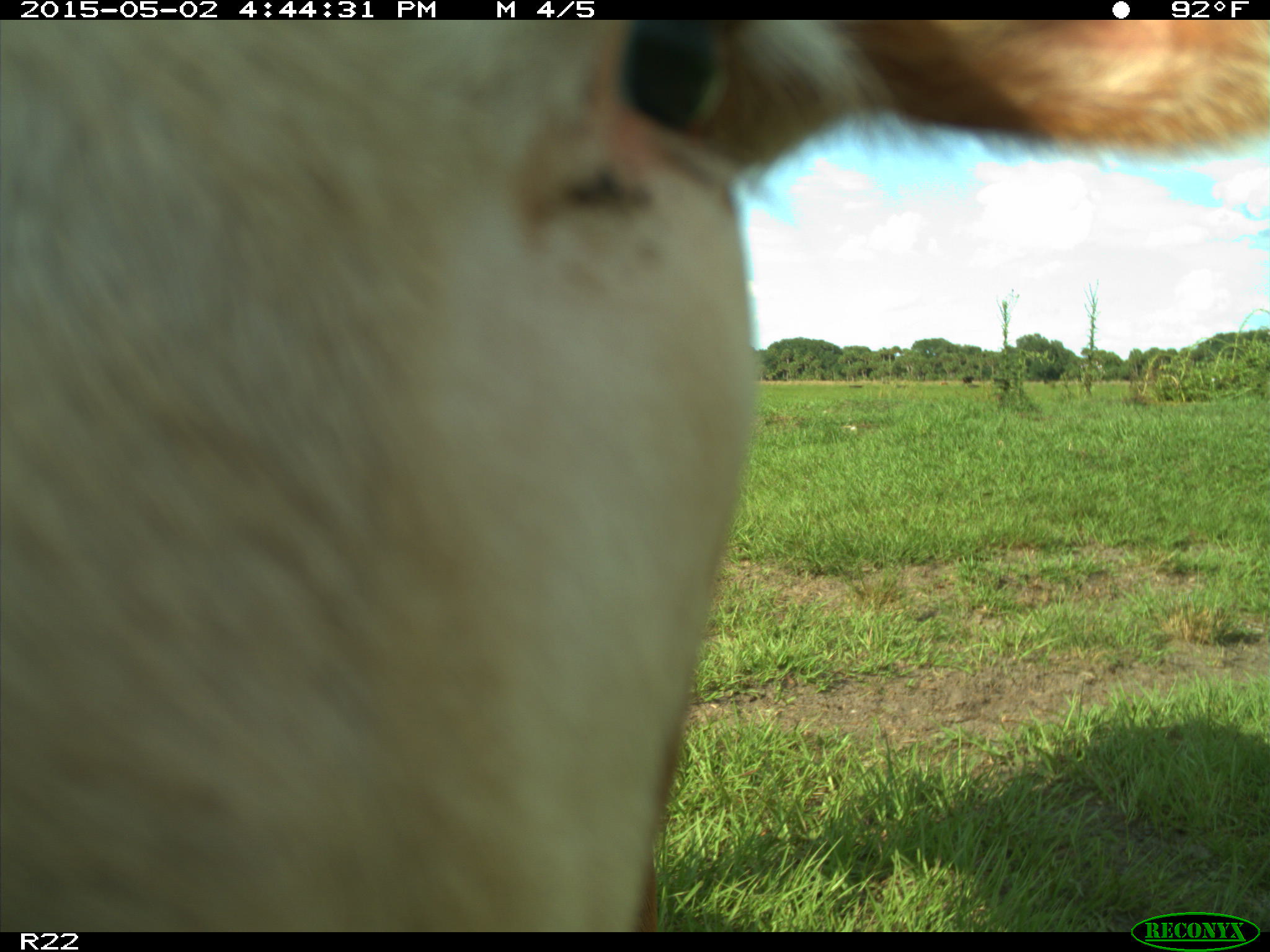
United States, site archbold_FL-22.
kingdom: Animalia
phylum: Chordata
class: Mammalia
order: Artiodactyla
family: Bovidae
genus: Bos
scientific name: Bos taurus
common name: domestic cow